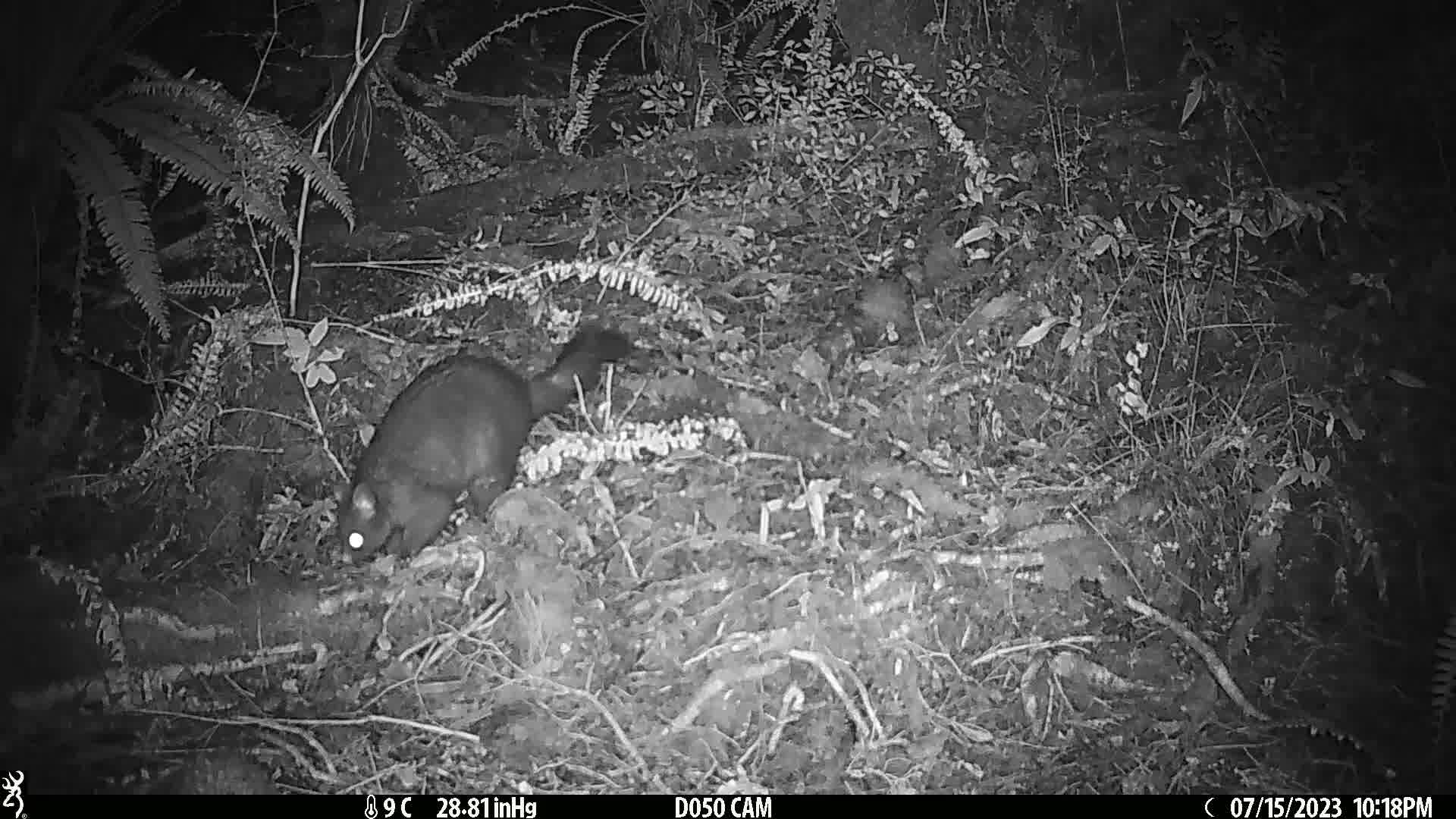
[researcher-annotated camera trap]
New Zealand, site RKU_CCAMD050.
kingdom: Animalia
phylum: Chordata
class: Mammalia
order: Diprotodontia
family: Phalangeridae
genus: Trichosurus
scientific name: Trichosurus vulpecula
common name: common brushtail possum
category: possum